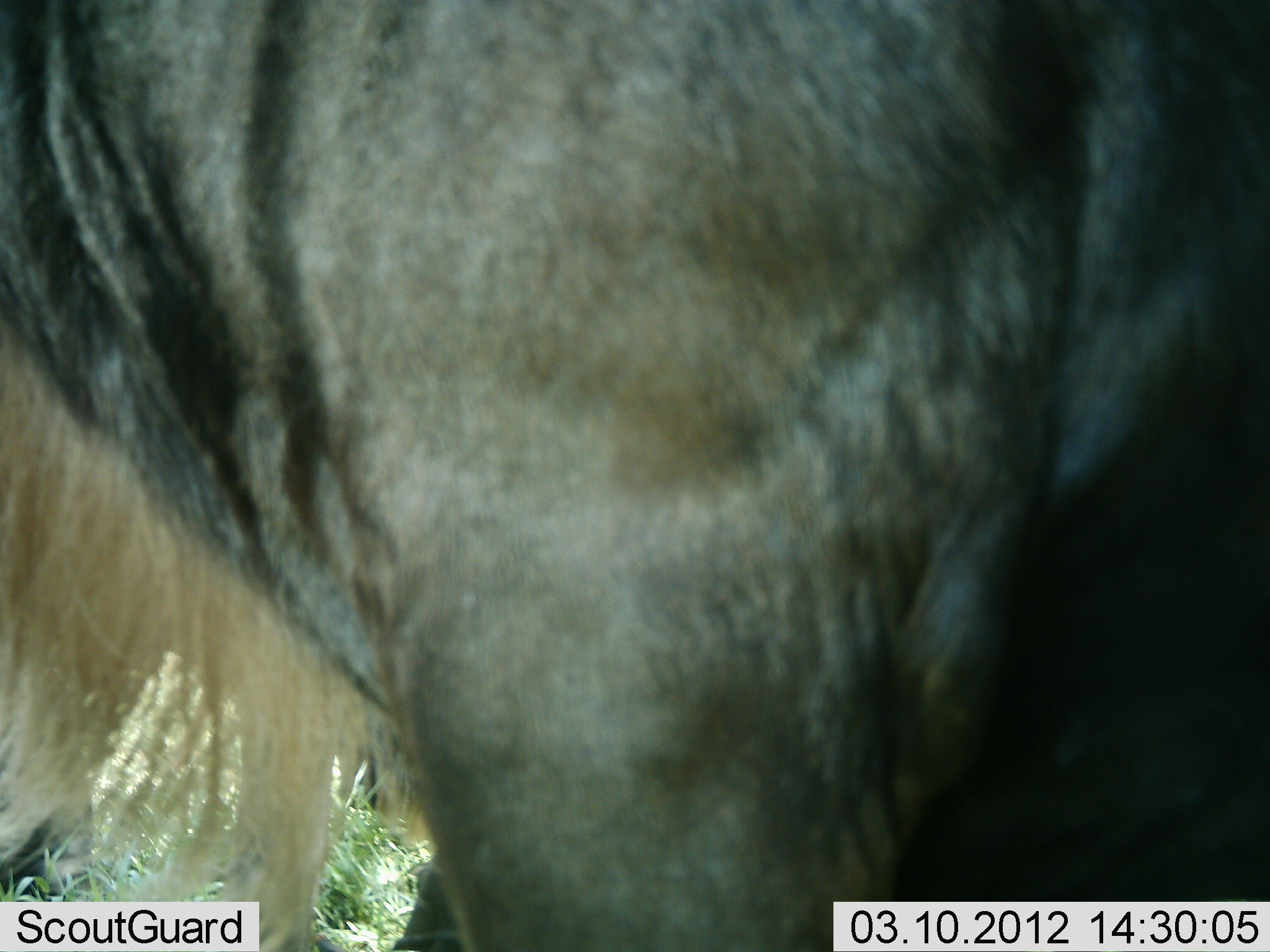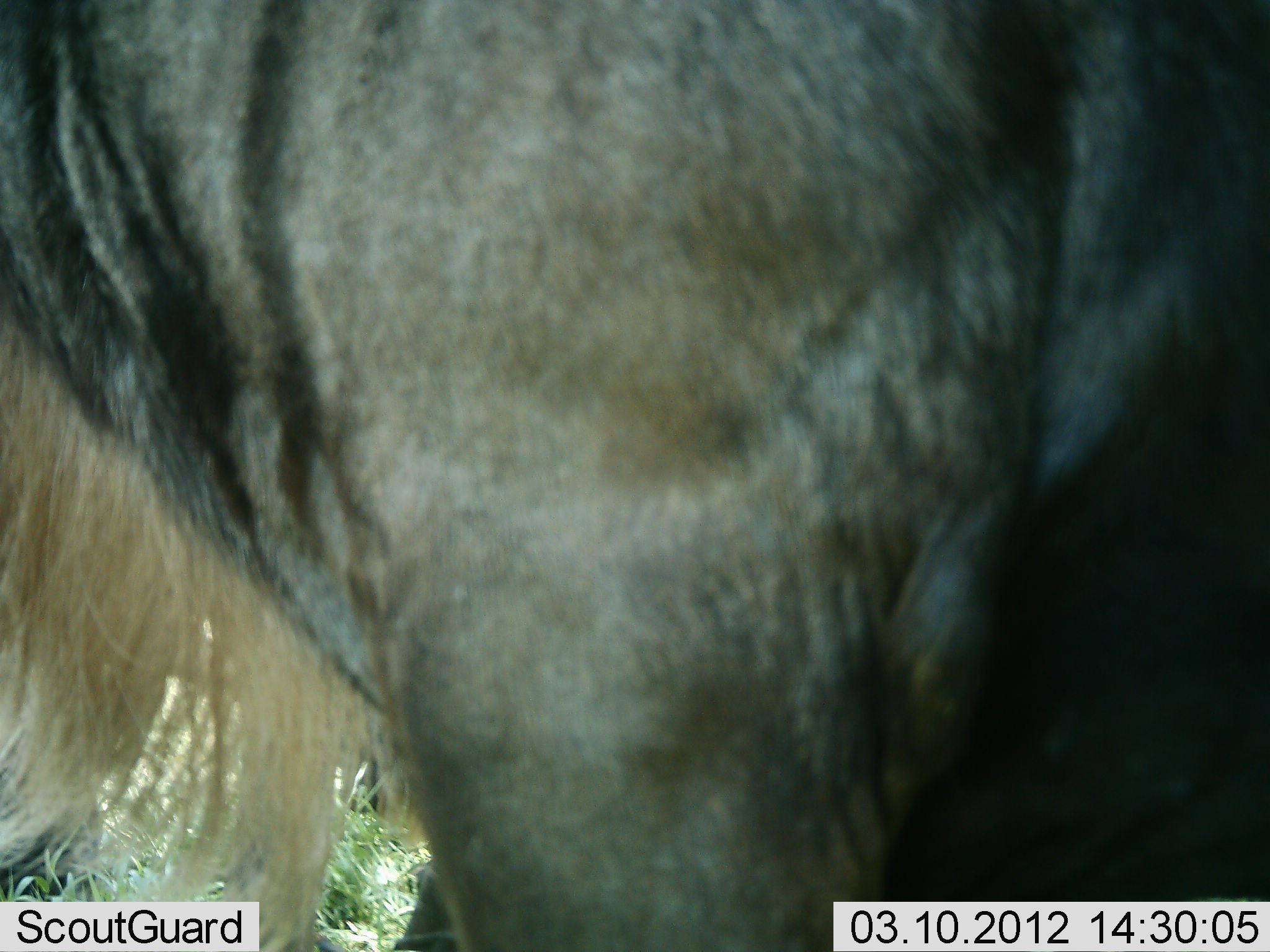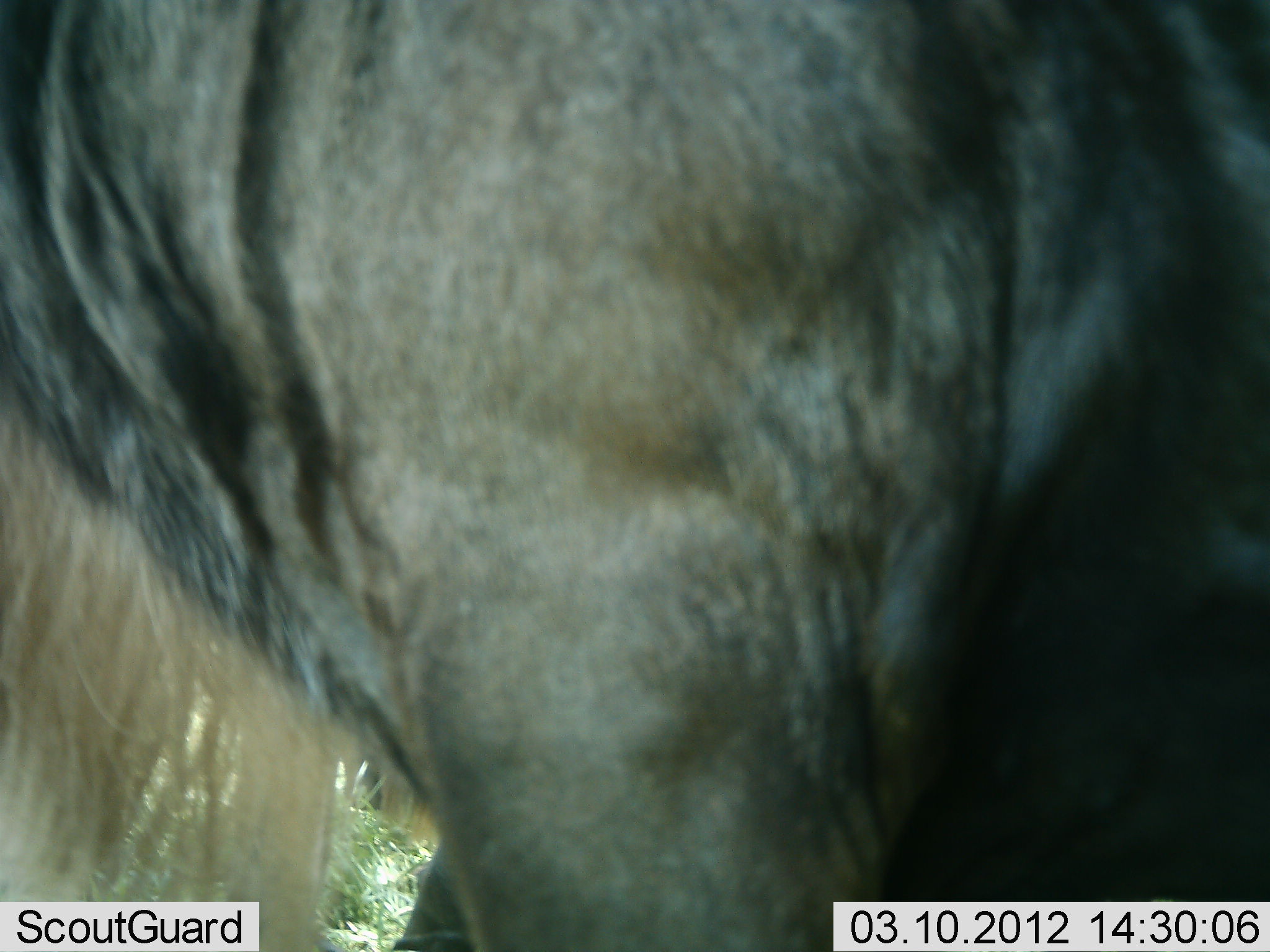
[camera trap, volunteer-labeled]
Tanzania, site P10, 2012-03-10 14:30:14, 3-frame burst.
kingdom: Animalia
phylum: Chordata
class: Mammalia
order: Artiodactyla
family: Bovidae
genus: Connochaetes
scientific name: Connochaetes taurinus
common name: blue wildebeest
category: wildebeest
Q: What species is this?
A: Wildebeest (blue wildebeest) (Connochaetes taurinus).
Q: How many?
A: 1.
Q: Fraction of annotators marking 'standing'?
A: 95%.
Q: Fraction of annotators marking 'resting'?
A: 5%.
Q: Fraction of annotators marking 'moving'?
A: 0%.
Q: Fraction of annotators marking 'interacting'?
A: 0%.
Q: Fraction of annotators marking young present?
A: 0%.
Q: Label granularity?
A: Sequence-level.